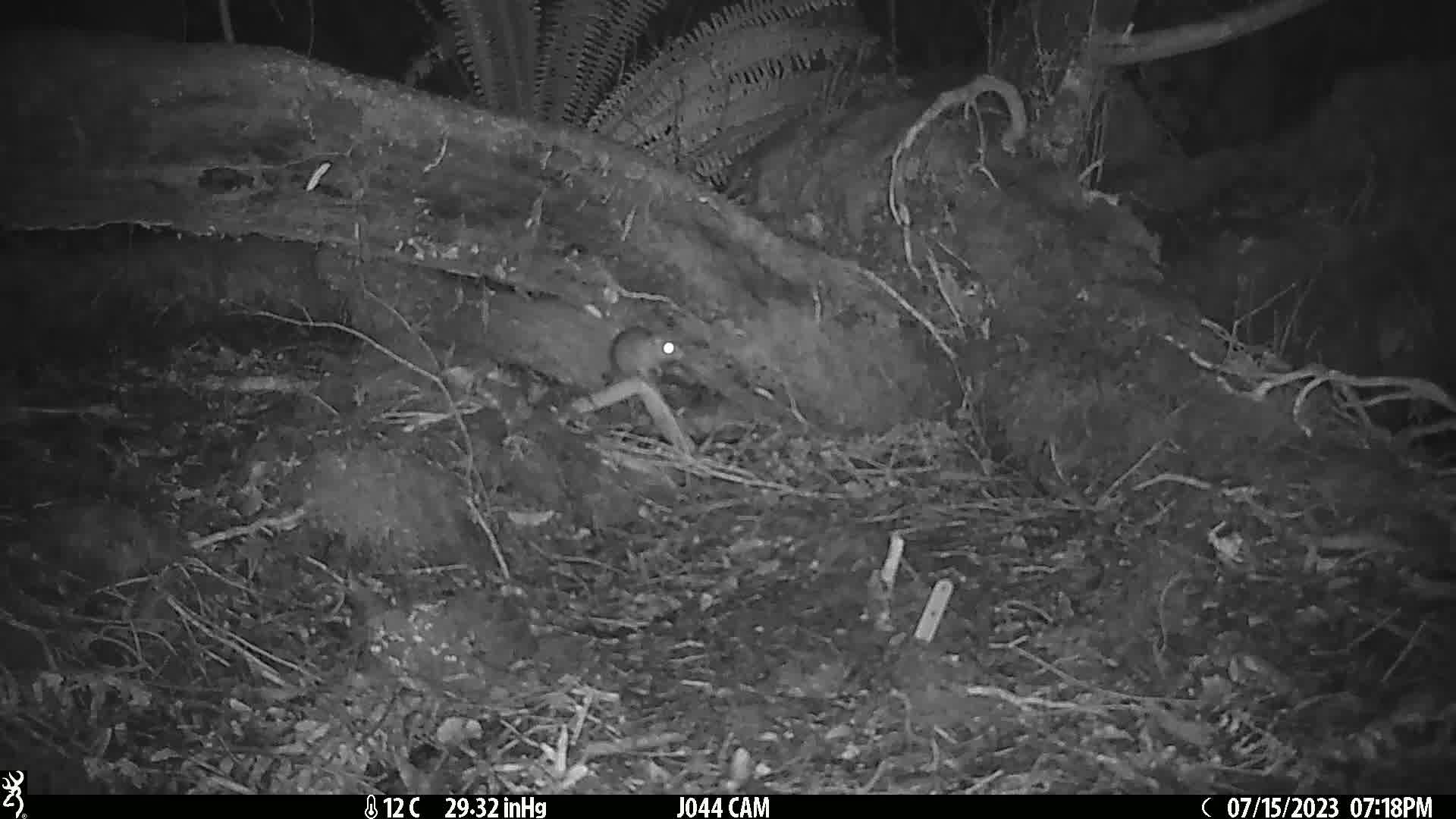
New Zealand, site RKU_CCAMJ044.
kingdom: Animalia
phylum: Chordata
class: Mammalia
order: Rodentia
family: Muridae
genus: Rattus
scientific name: Rattus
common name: rat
Rat (Rattus).